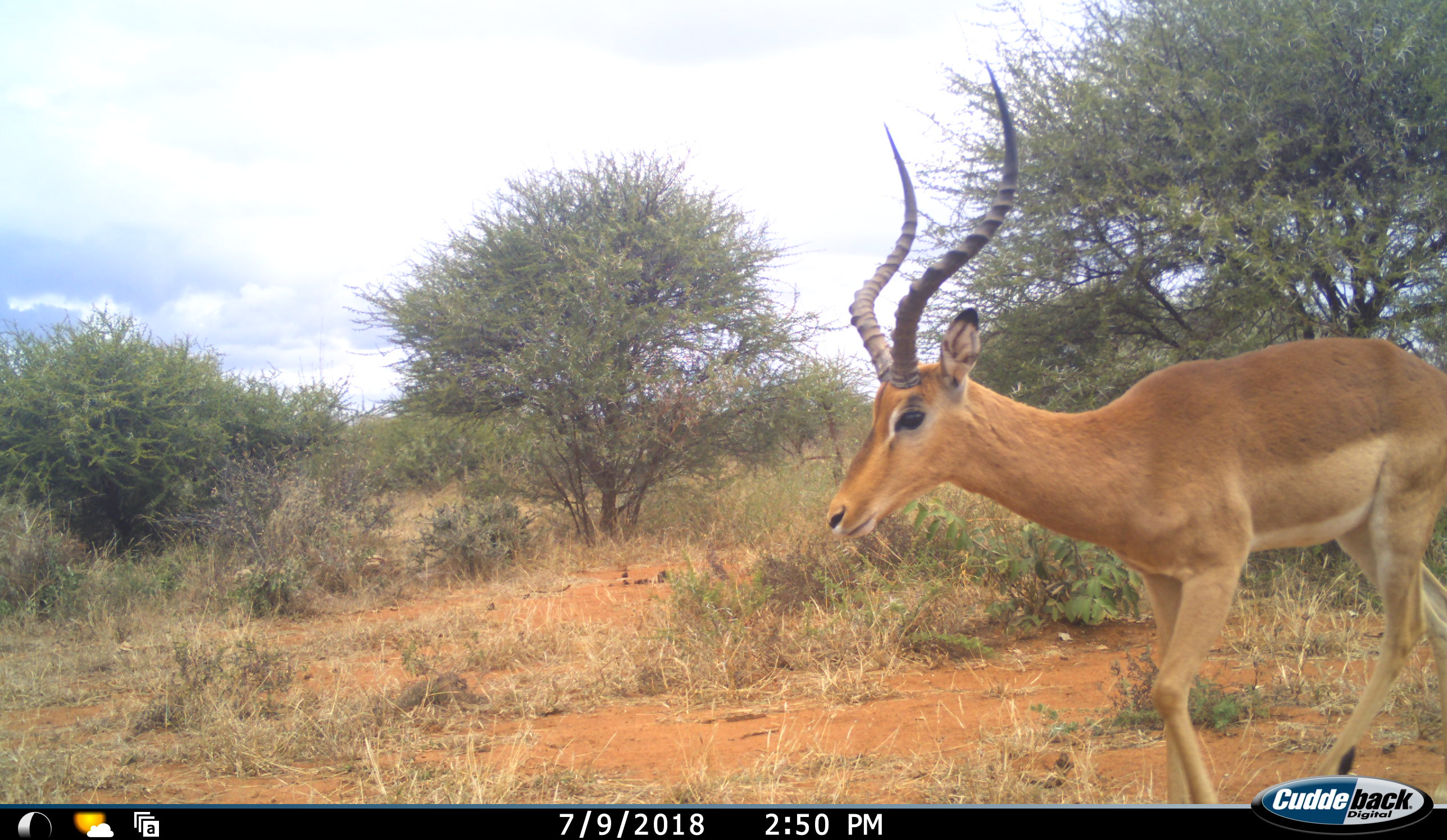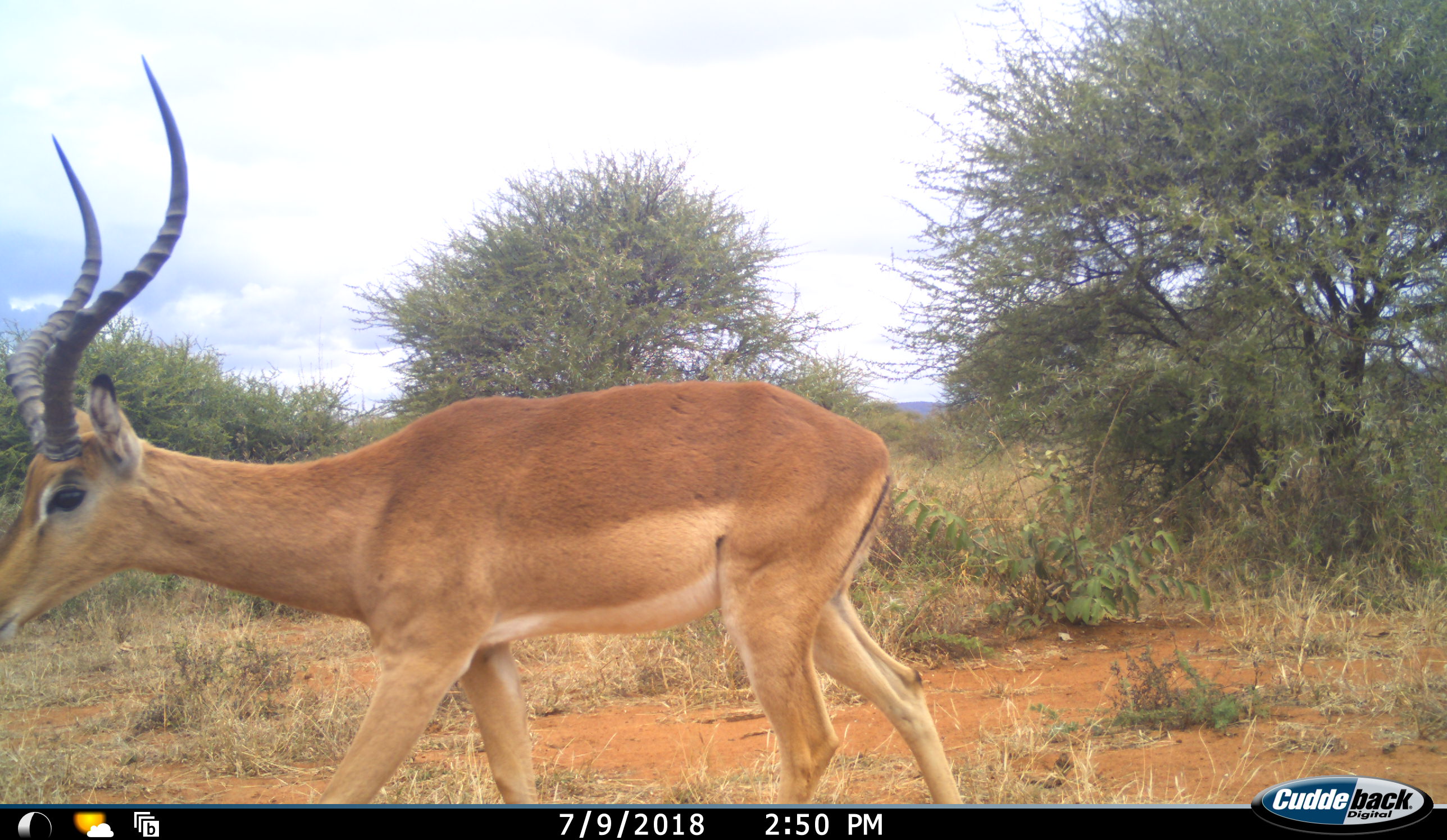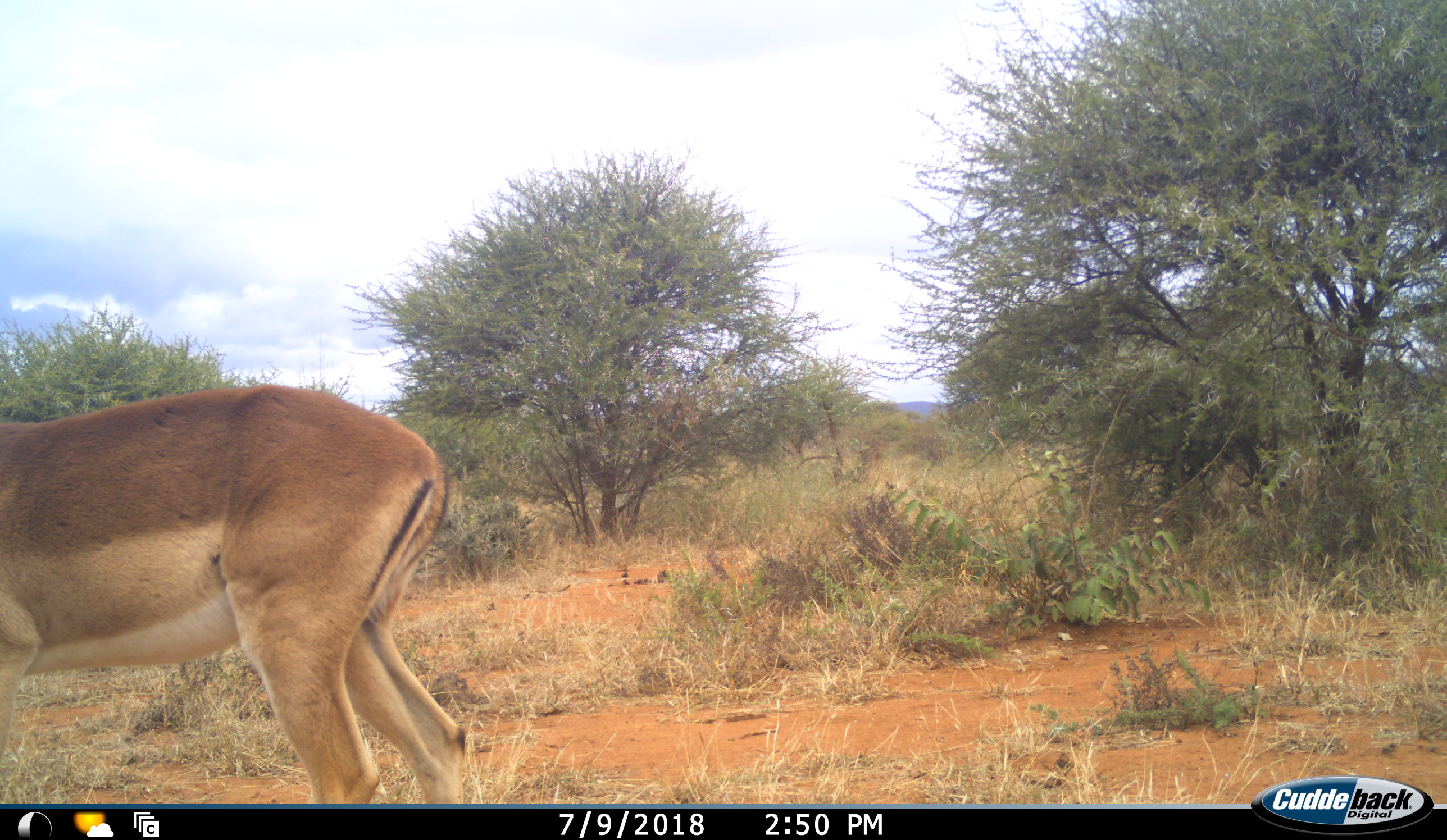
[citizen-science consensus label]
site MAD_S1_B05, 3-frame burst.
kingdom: Animalia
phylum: Chordata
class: Mammalia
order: Artiodactyla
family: Bovidae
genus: Aepyceros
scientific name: Aepyceros melampus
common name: impala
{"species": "impala (Aepyceros melampus)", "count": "1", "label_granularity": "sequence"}